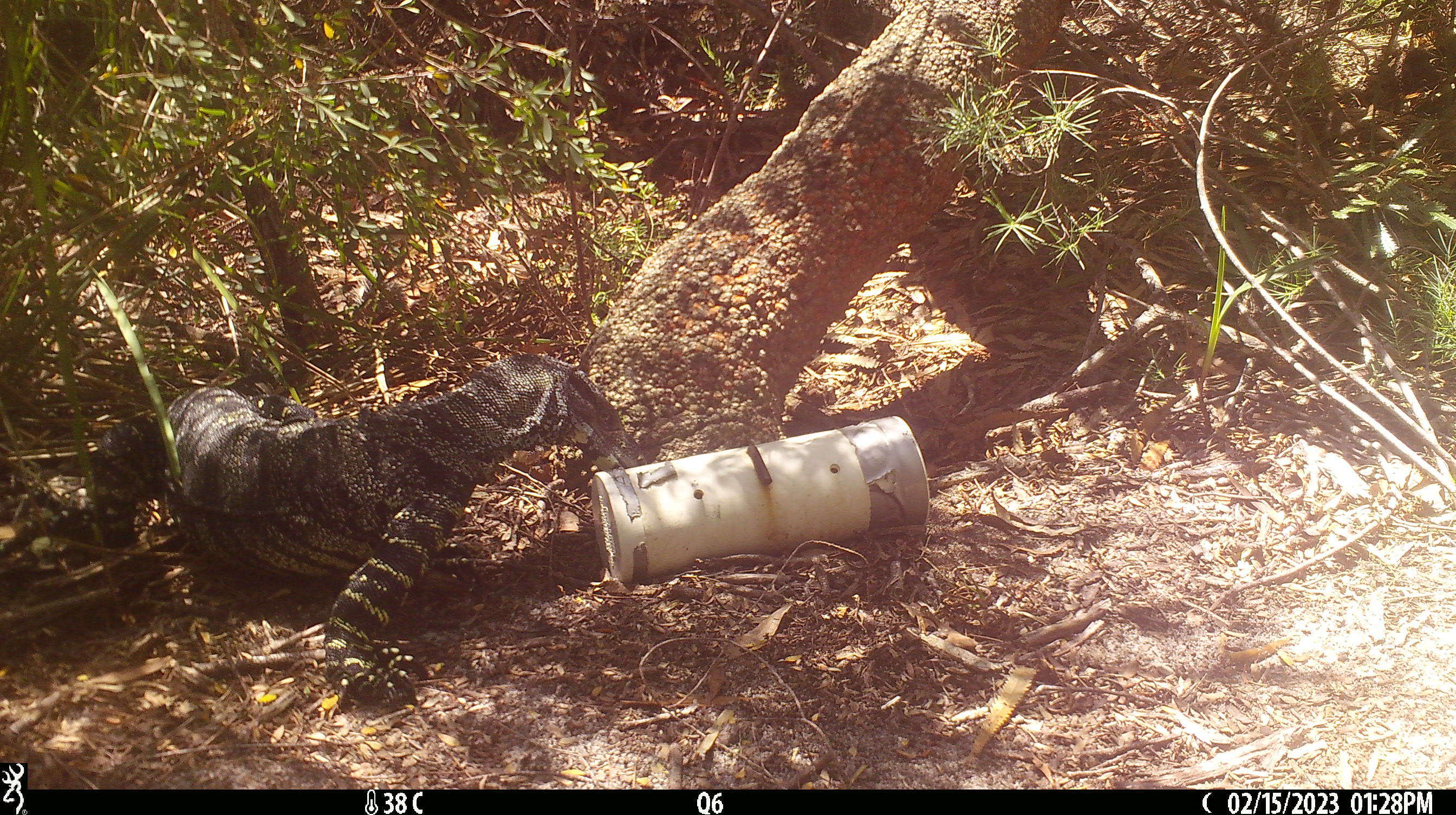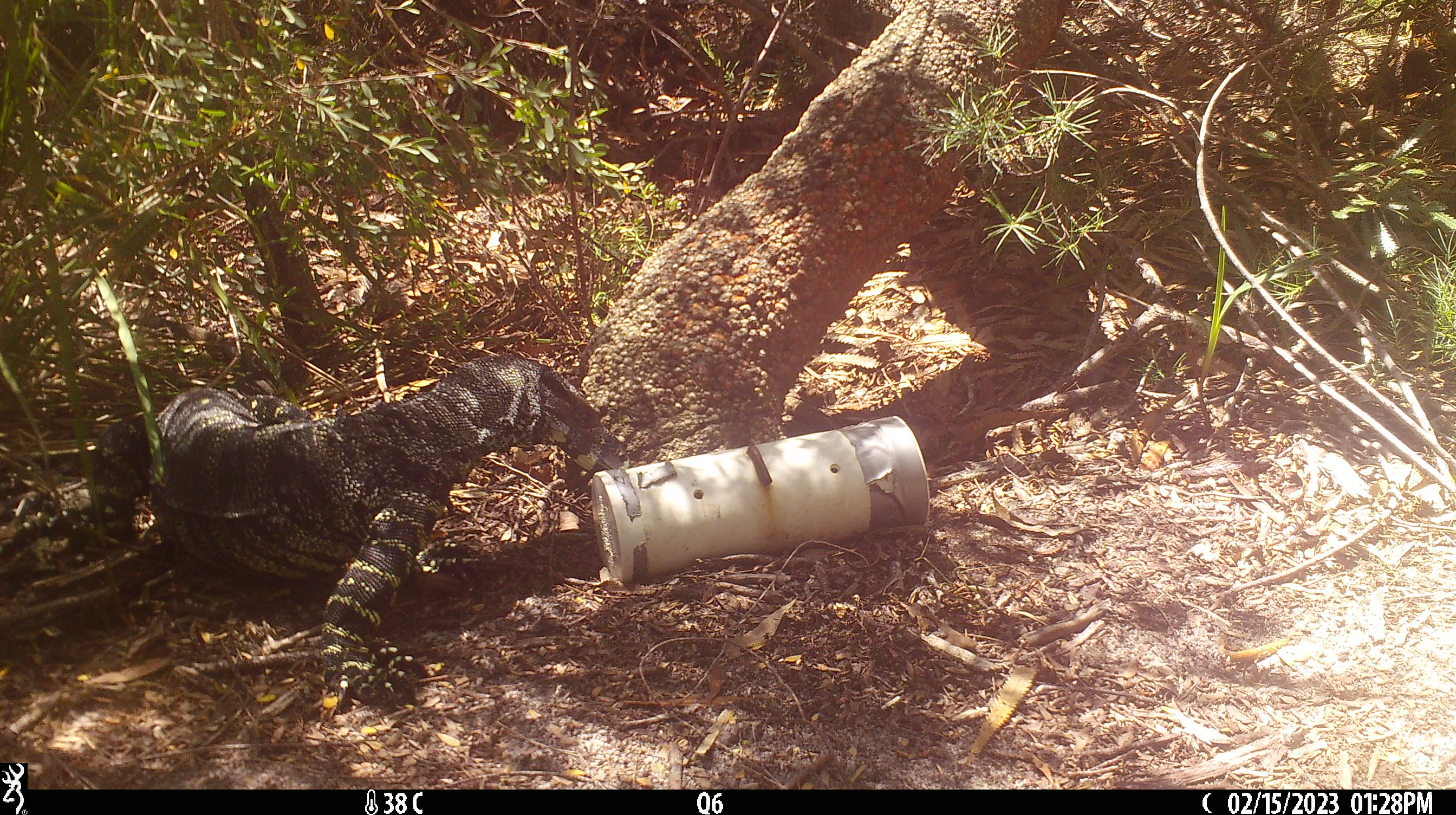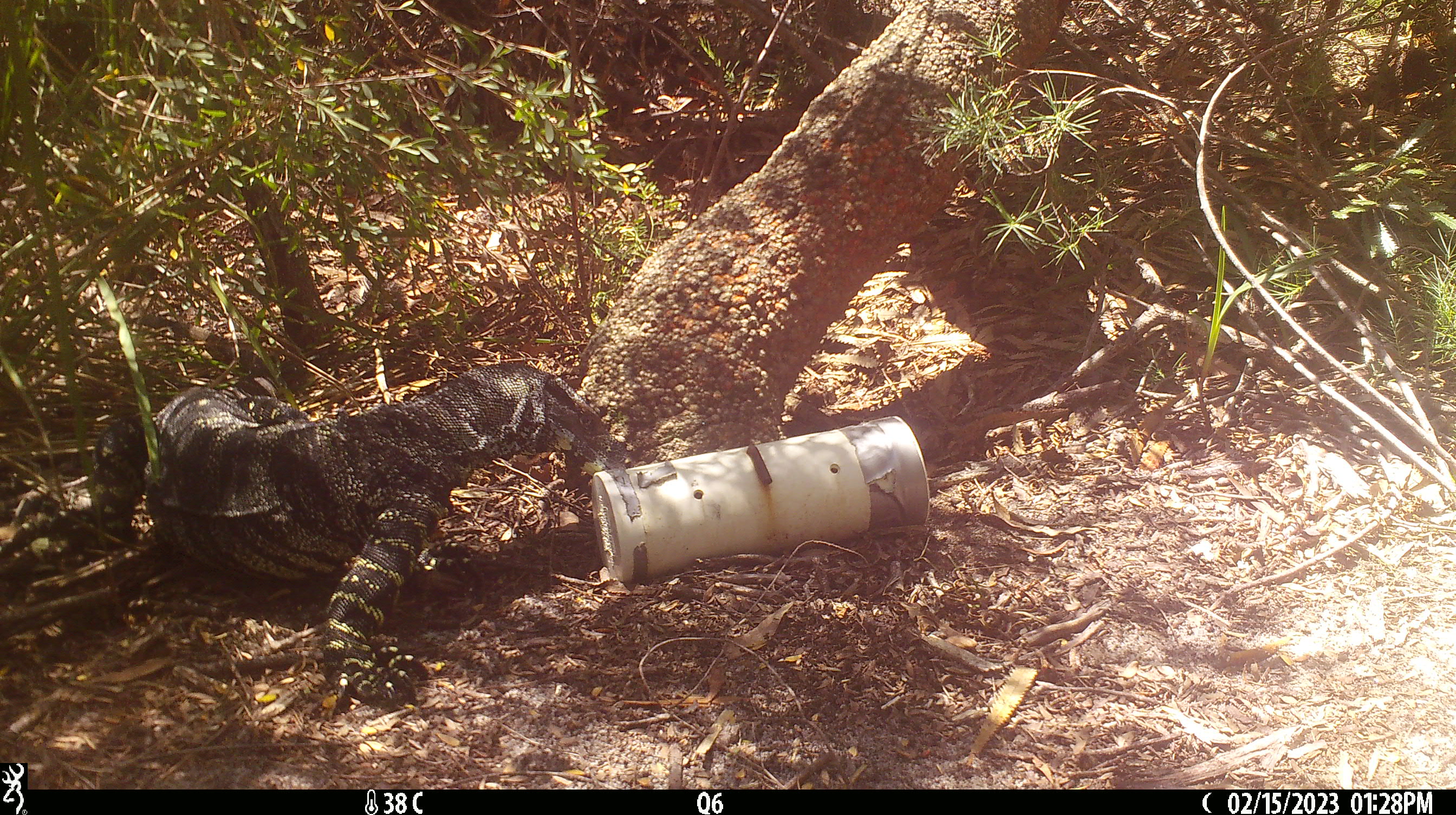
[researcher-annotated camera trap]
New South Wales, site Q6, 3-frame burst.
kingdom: Animalia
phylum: Chordata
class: Reptilia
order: Squamata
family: Varanidae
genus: Varanus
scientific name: Varanus varius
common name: lace monitor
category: goanna